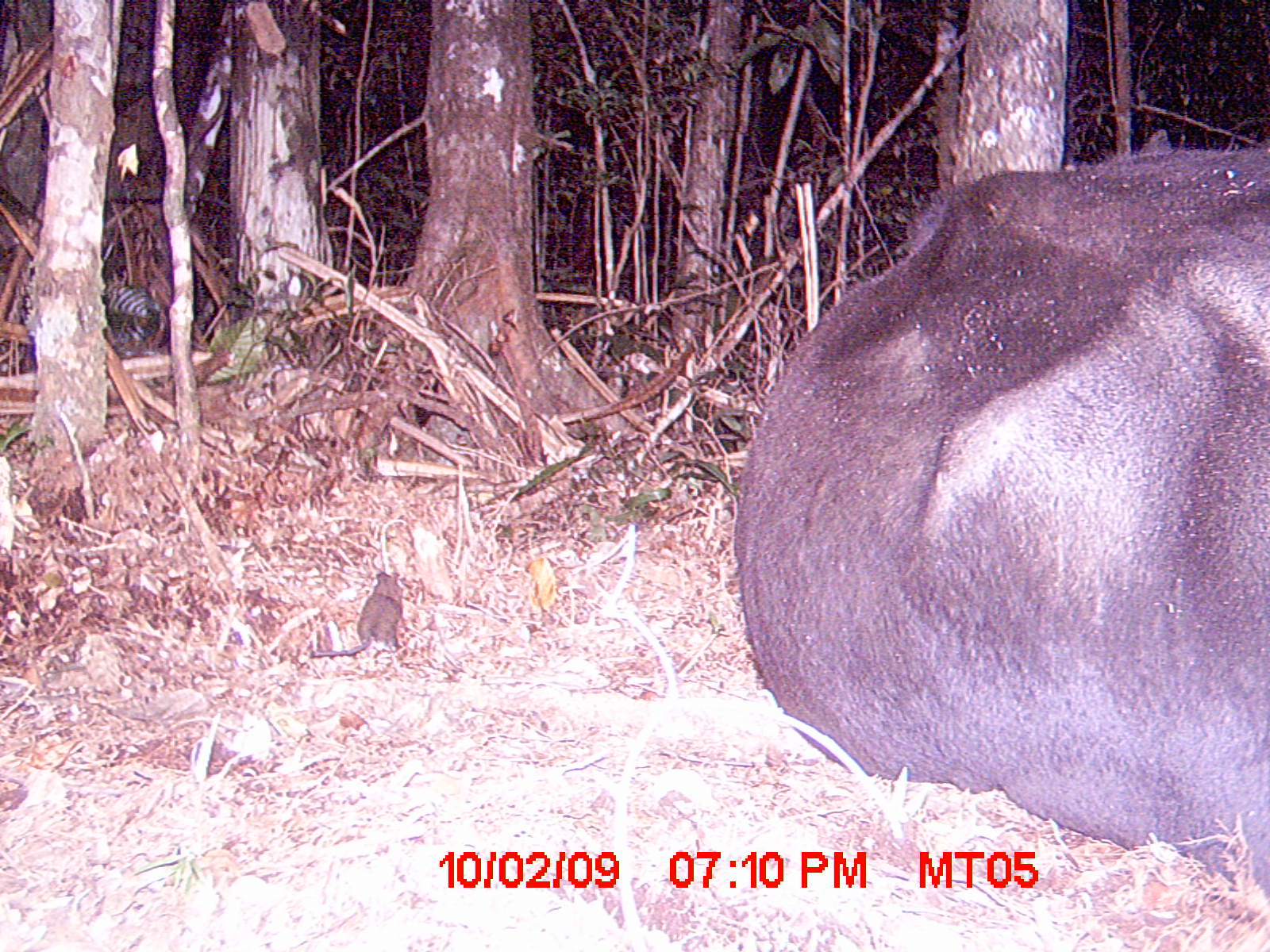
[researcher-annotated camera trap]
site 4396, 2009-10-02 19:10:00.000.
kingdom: Animalia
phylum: Chordata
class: Mammalia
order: Artiodactyla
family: Bovidae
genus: Bos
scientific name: Bos taurus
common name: domestic cattle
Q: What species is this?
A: Bos taurus (domestic cattle).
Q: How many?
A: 1.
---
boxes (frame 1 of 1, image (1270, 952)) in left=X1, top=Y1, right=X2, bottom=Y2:
bos taurus: left=726, top=125, right=1270, bottom=894; left=310, top=572, right=404, bottom=656